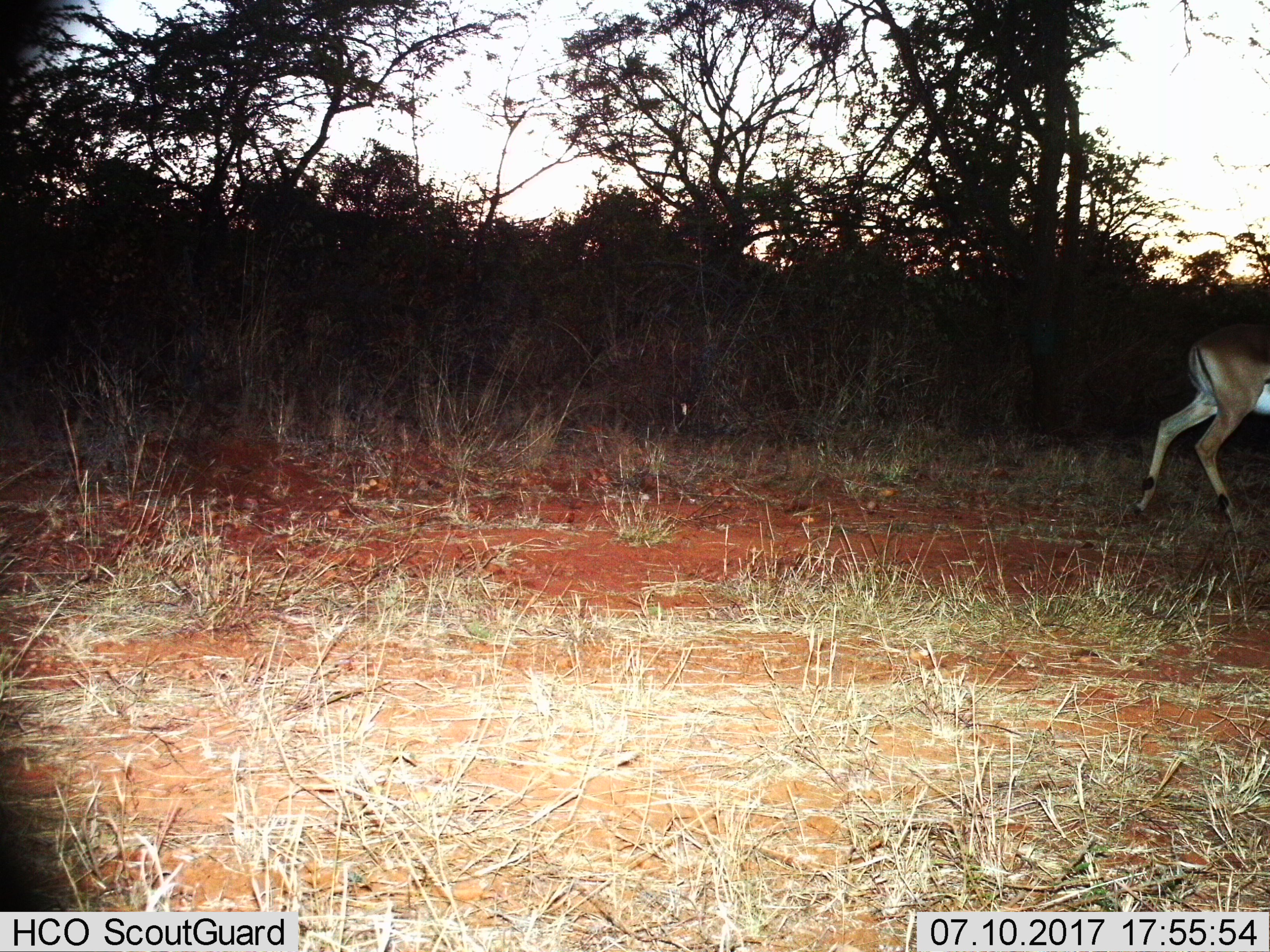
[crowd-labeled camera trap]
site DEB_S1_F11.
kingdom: Animalia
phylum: Chordata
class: Mammalia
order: Artiodactyla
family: Bovidae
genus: Aepyceros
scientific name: Aepyceros melampus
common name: impala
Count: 1.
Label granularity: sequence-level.